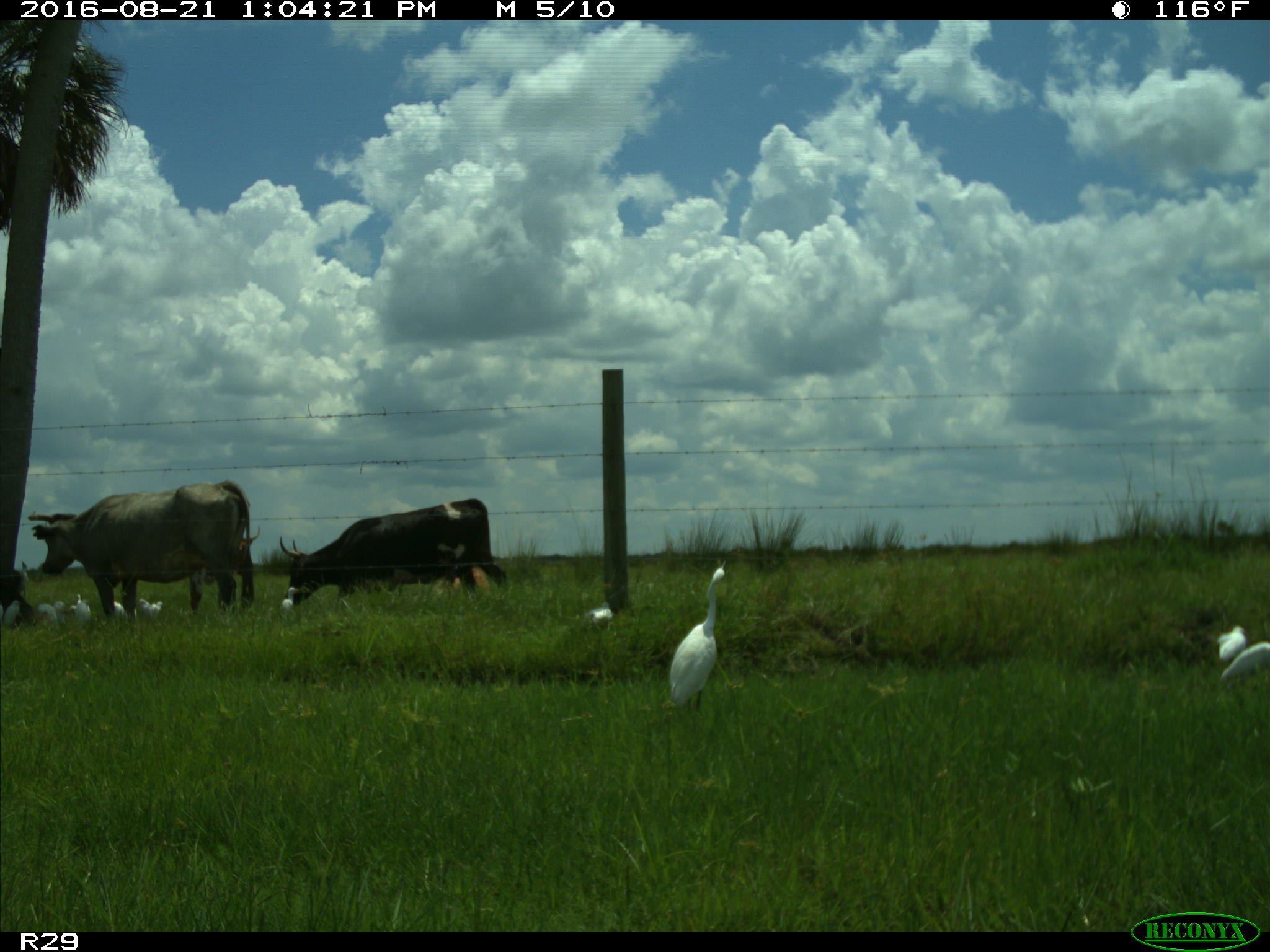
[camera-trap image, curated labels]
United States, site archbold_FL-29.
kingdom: Animalia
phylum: Chordata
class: Mammalia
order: Artiodactyla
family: Bovidae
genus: Bos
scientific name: Bos taurus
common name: domestic cow